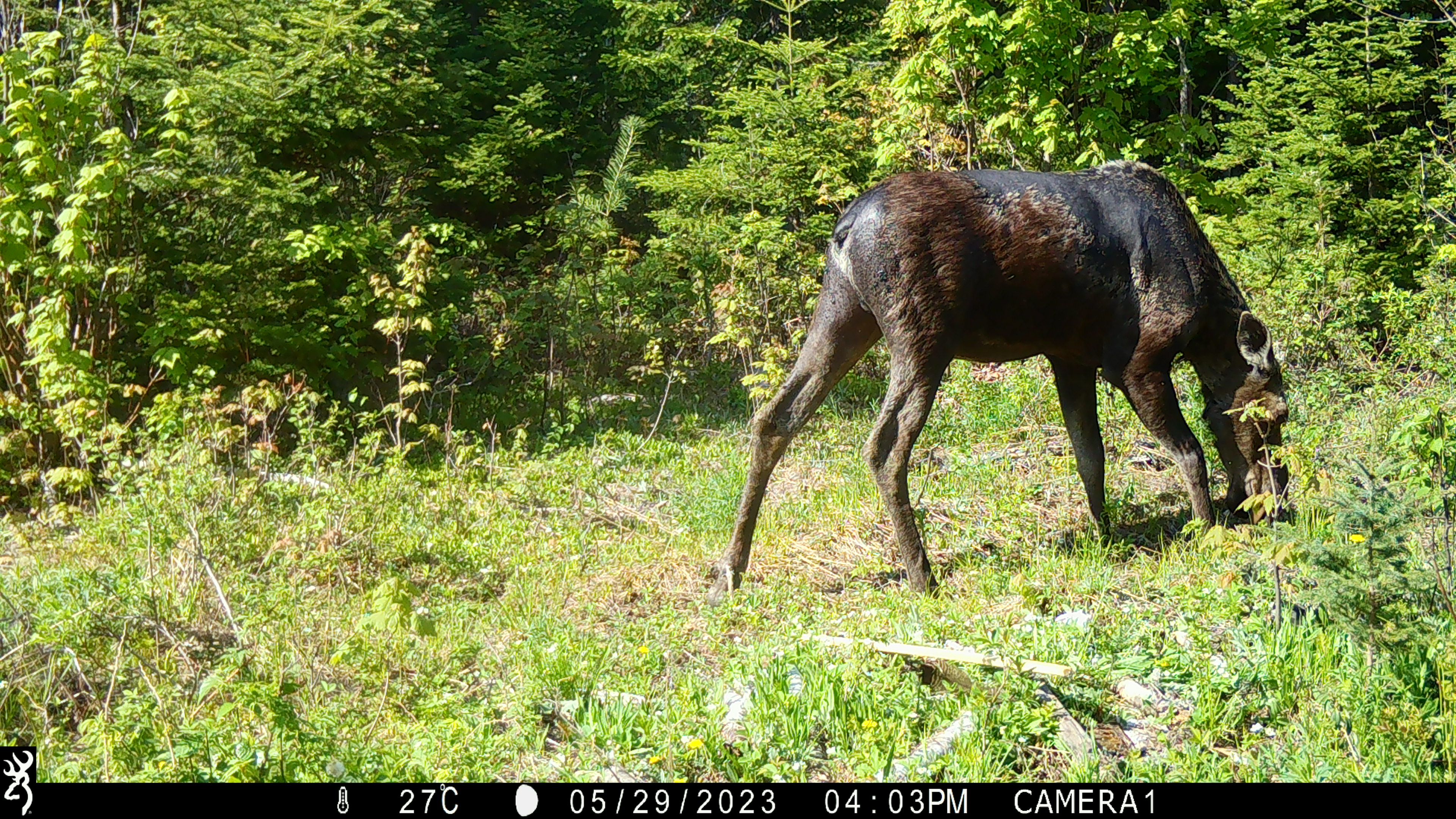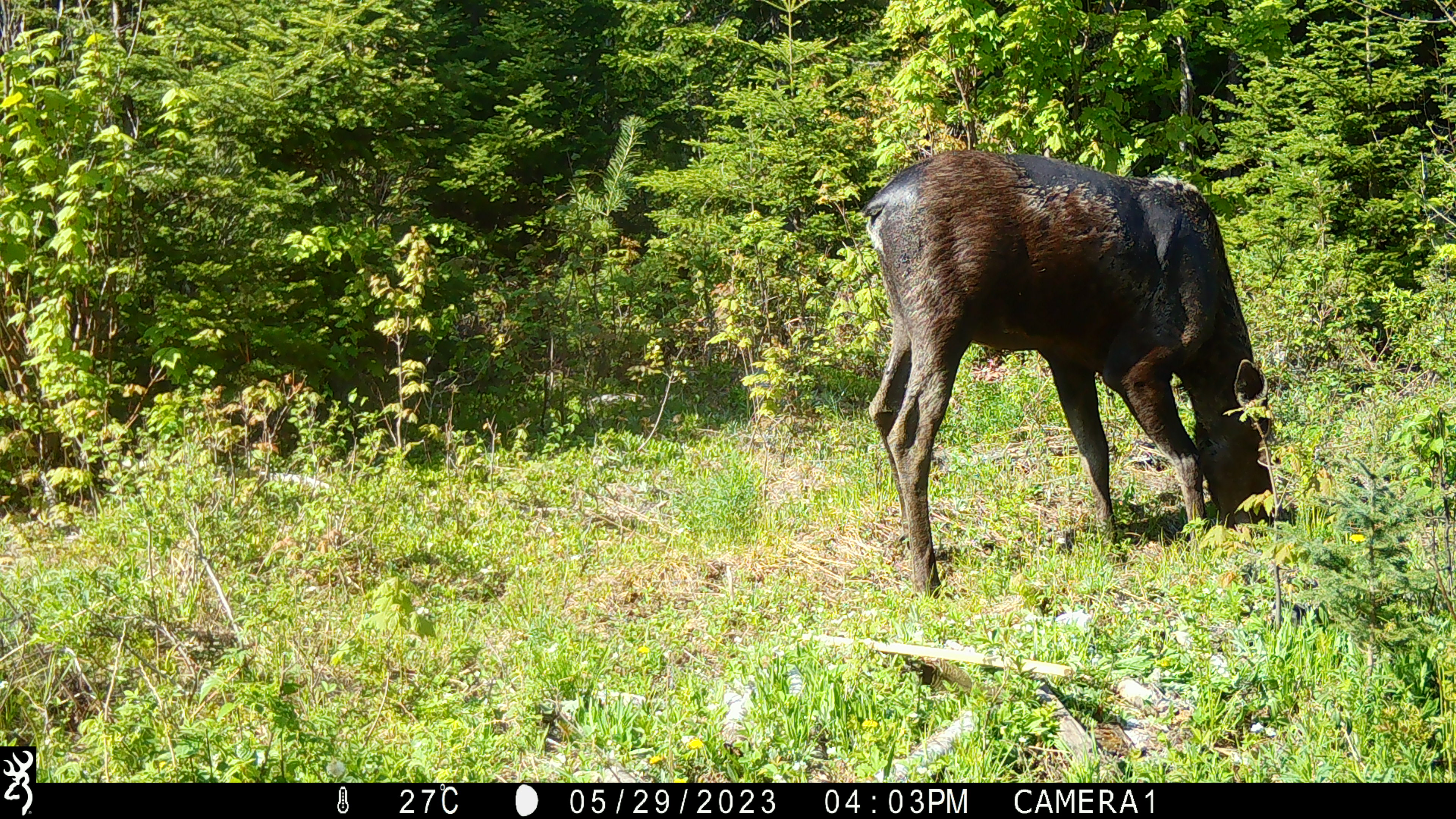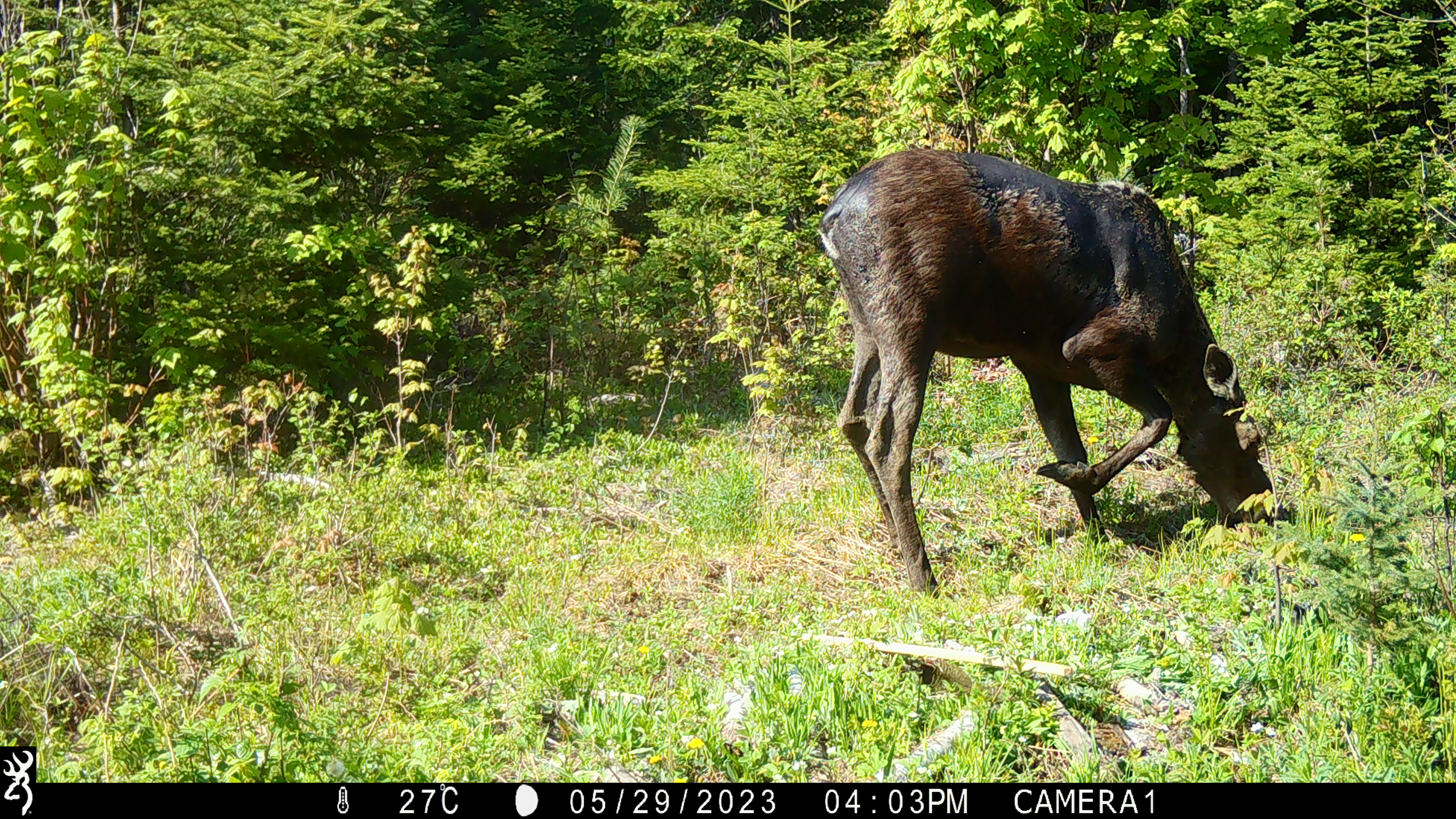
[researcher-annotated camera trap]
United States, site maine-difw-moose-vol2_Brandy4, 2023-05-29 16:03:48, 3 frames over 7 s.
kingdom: Animalia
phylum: Chordata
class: Mammalia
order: Artiodactyla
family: Cervidae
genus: Alces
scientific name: Alces alces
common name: moose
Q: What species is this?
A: Moose (Alces alces).